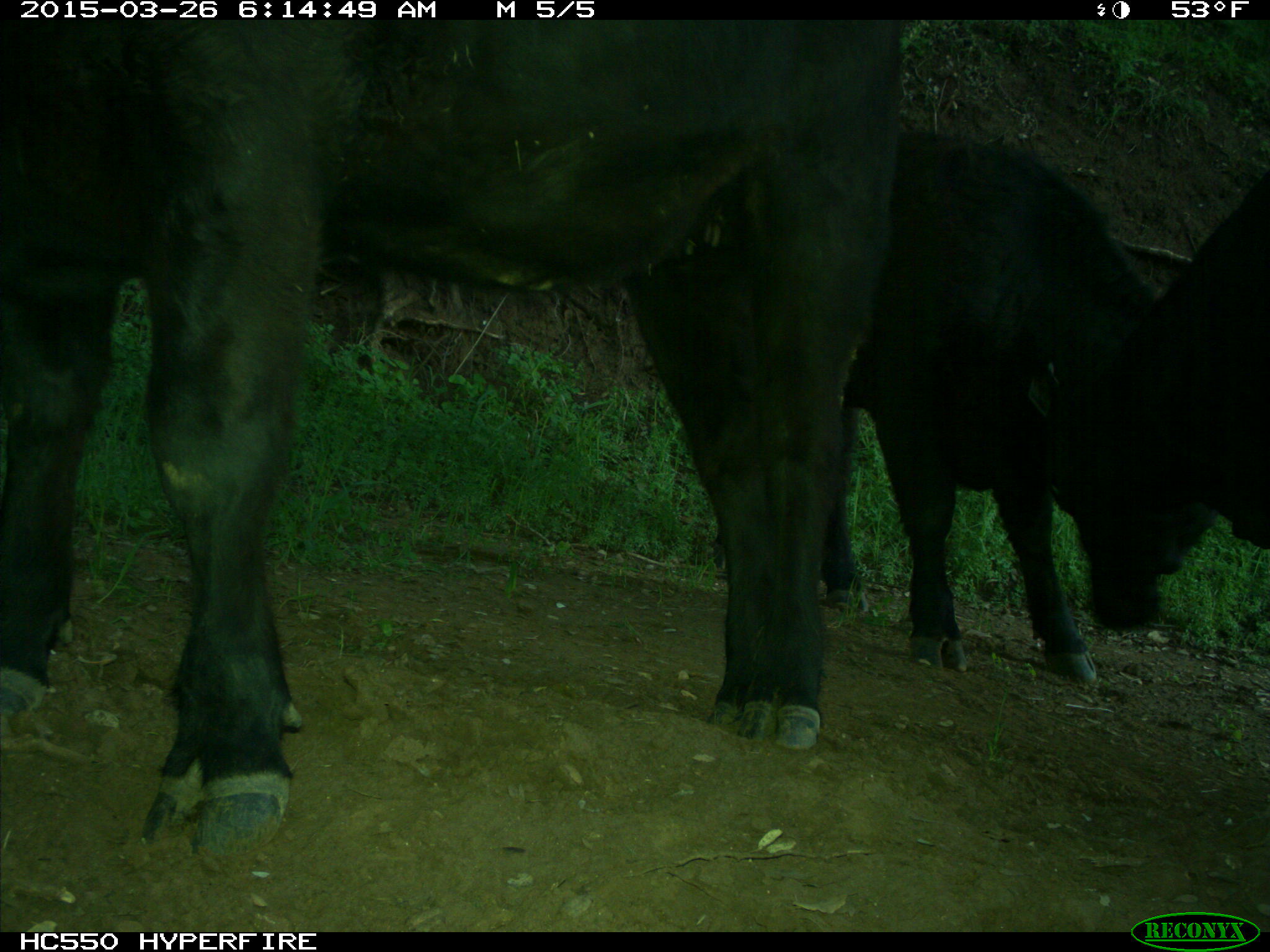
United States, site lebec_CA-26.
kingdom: Animalia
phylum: Chordata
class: Mammalia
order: Artiodactyla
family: Bovidae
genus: Bos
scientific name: Bos taurus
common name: domestic cow